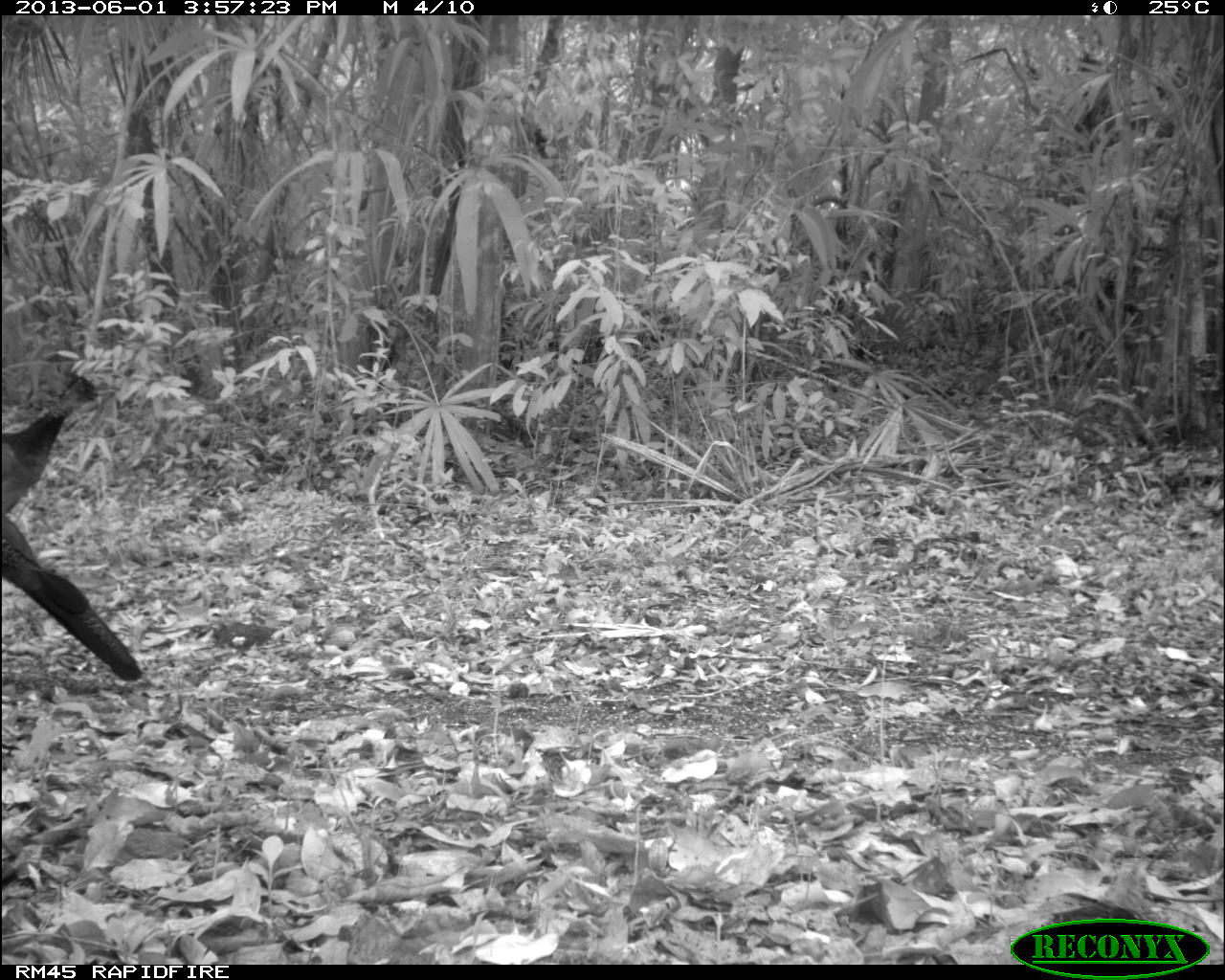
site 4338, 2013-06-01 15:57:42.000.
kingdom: Animalia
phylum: Chordata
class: Aves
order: Galliformes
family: Cracidae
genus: Crax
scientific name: Crax rubra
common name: great curassow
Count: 3.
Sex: female.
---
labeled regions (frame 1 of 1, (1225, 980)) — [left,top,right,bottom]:
crax rubra: [0,373,142,683]